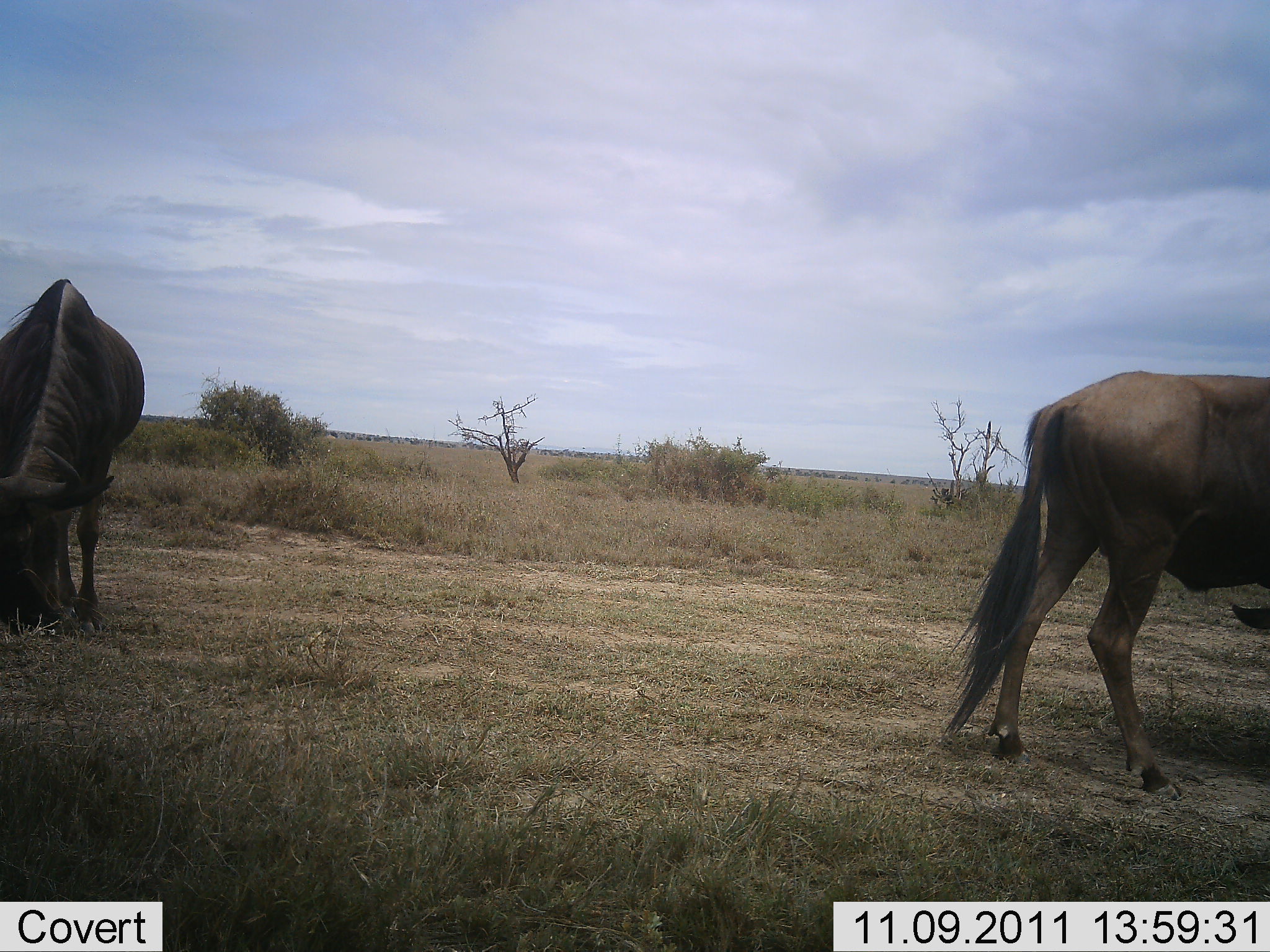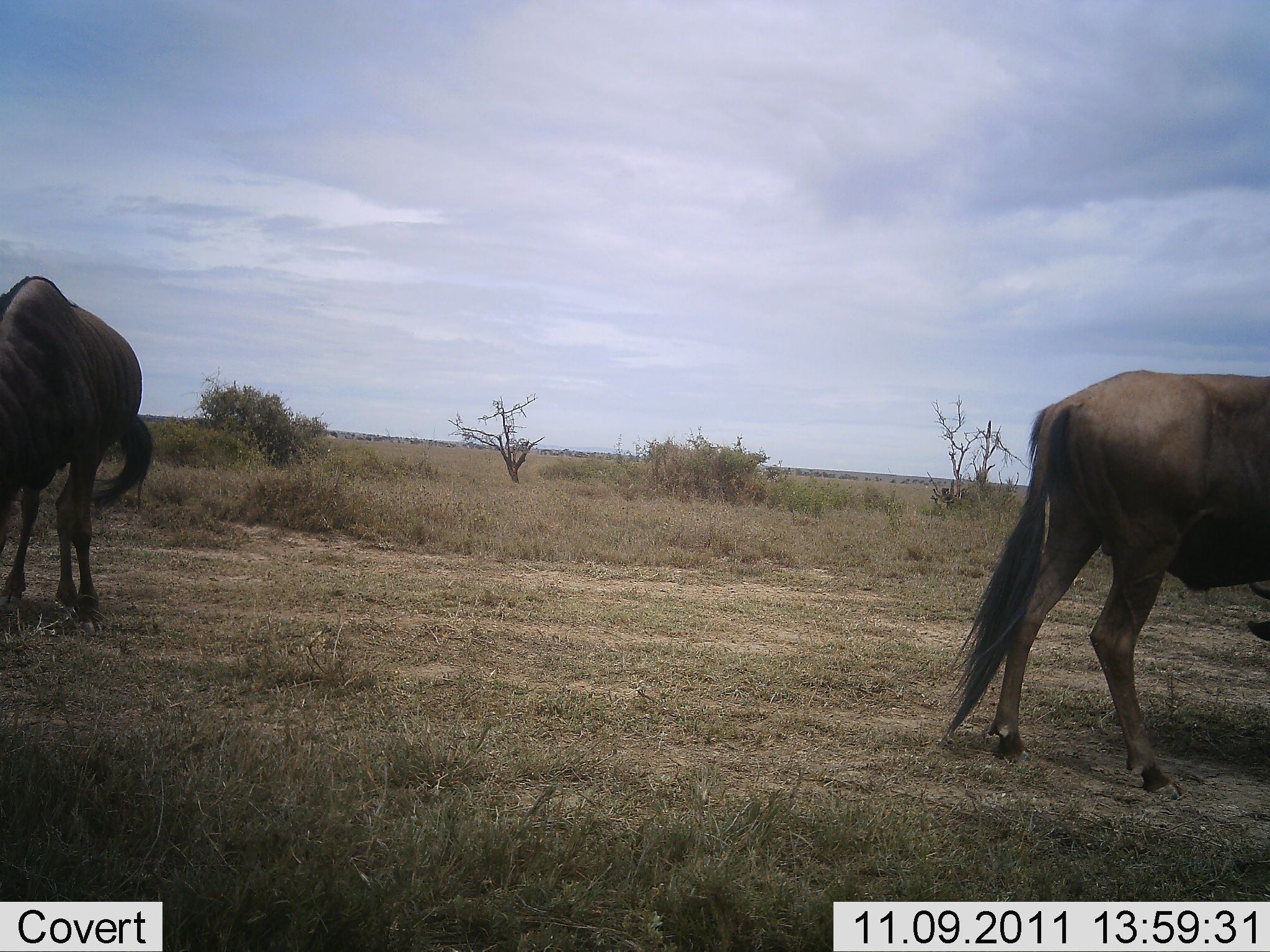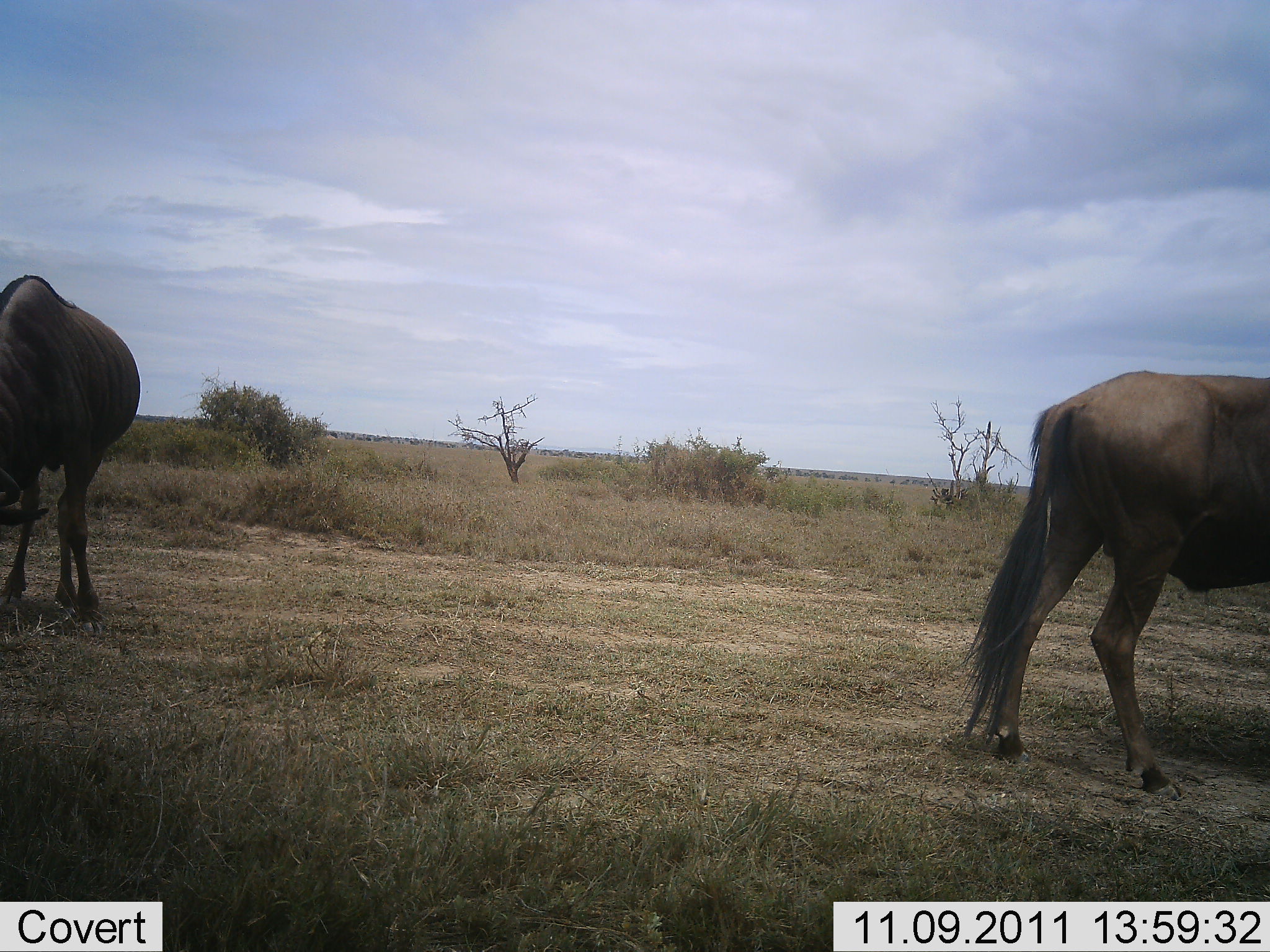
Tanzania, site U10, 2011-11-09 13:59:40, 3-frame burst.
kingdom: Animalia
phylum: Chordata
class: Mammalia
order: Artiodactyla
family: Bovidae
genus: Connochaetes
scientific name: Connochaetes taurinus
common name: blue wildebeest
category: wildebeest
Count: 2.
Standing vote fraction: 27%.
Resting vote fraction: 0%.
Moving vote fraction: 9%.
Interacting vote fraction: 0%.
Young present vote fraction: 0%.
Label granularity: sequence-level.